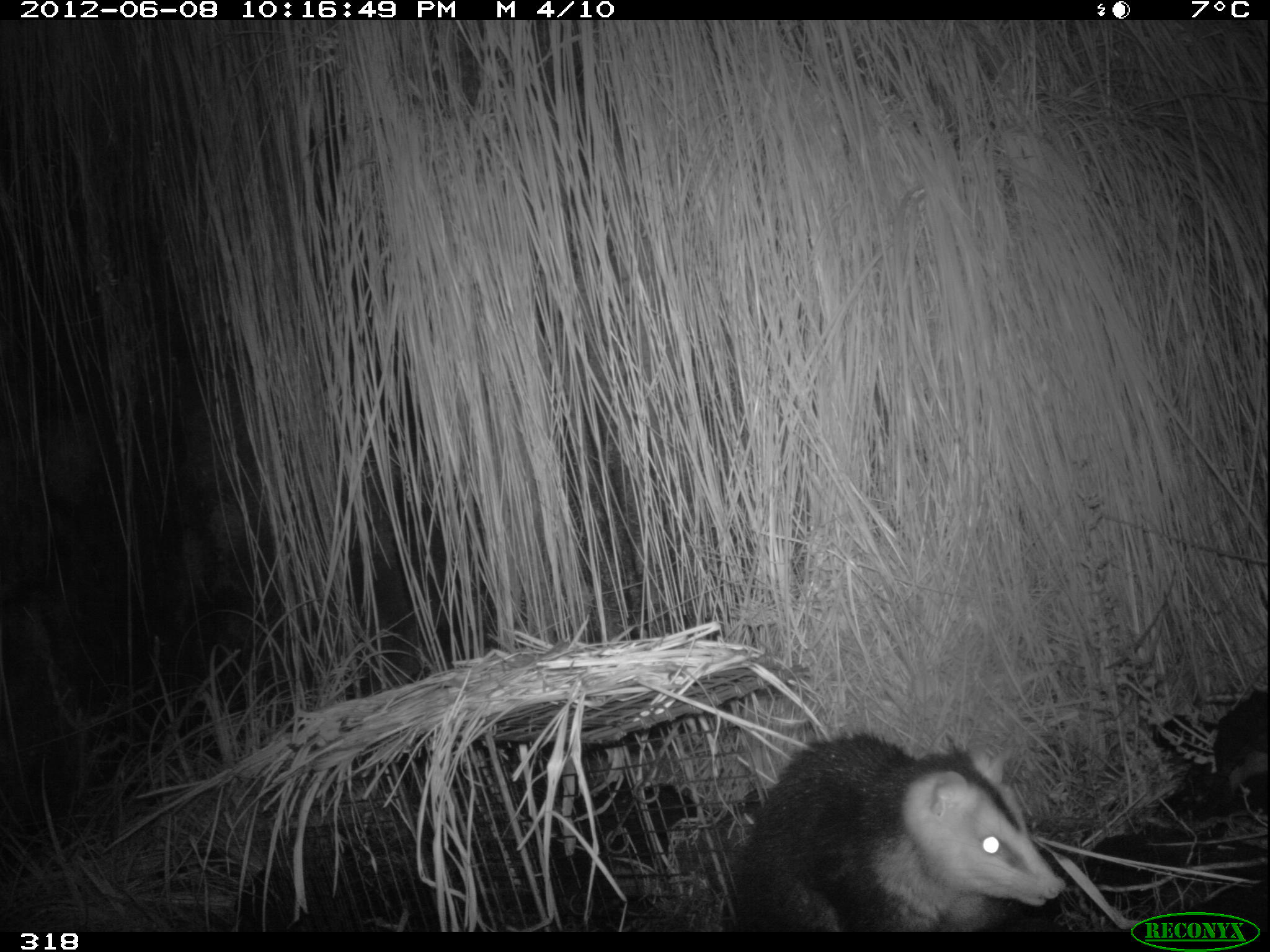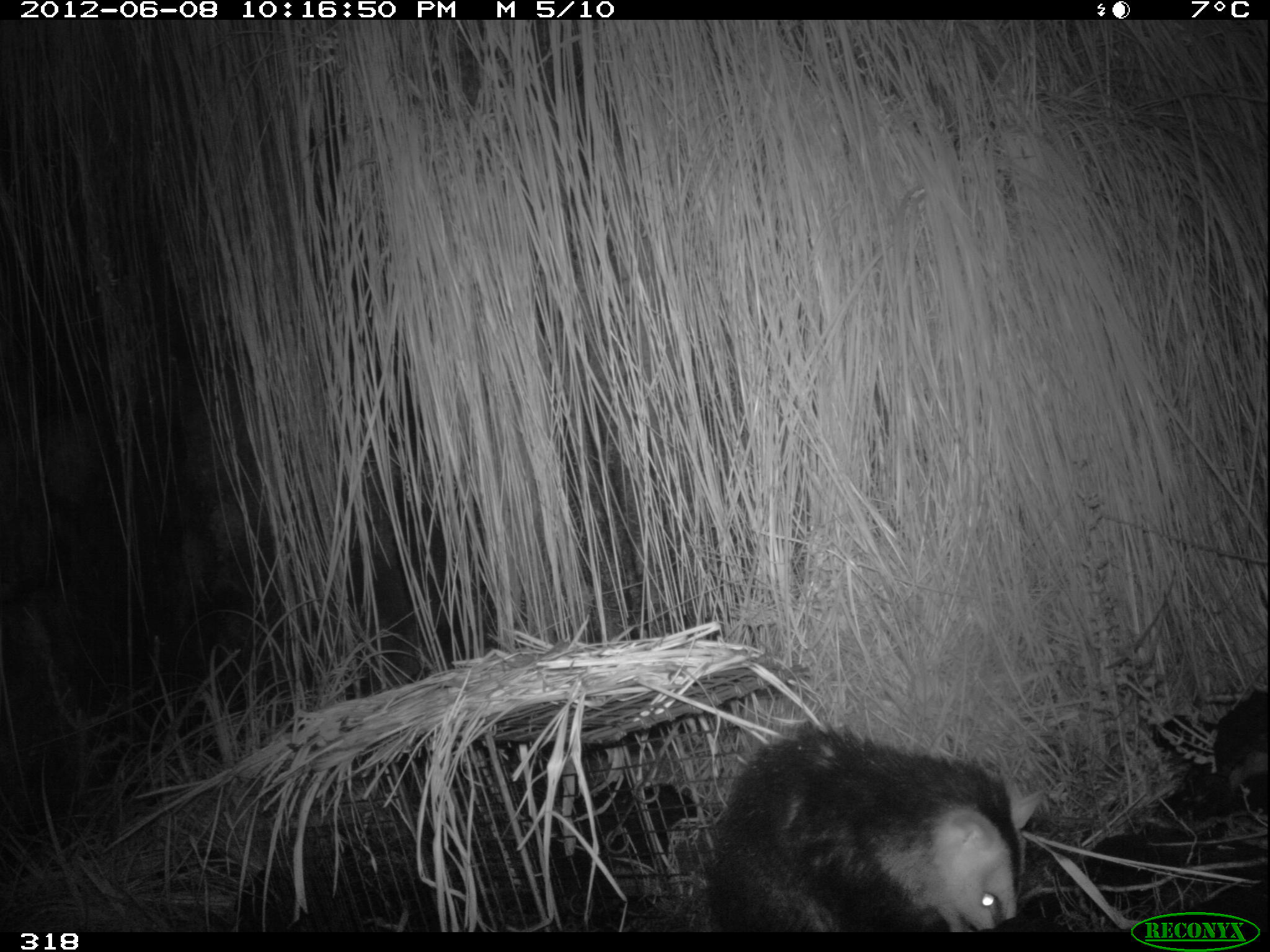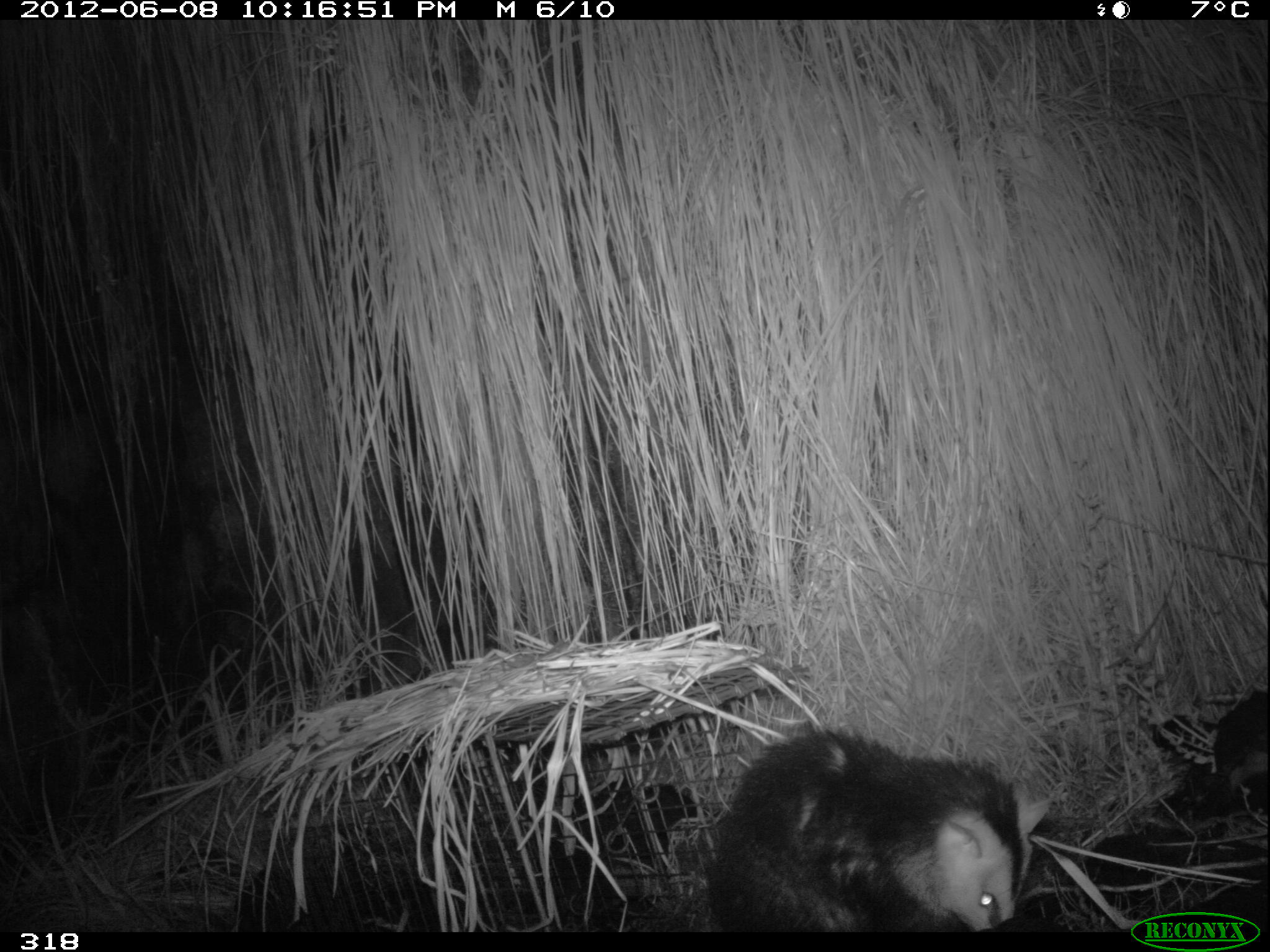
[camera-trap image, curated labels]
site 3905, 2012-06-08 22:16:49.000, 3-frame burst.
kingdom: Animalia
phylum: Chordata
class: Mammalia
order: Didelphimorphia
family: Didelphidae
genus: Didelphis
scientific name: Didelphis pernigra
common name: andean white-eared opossum